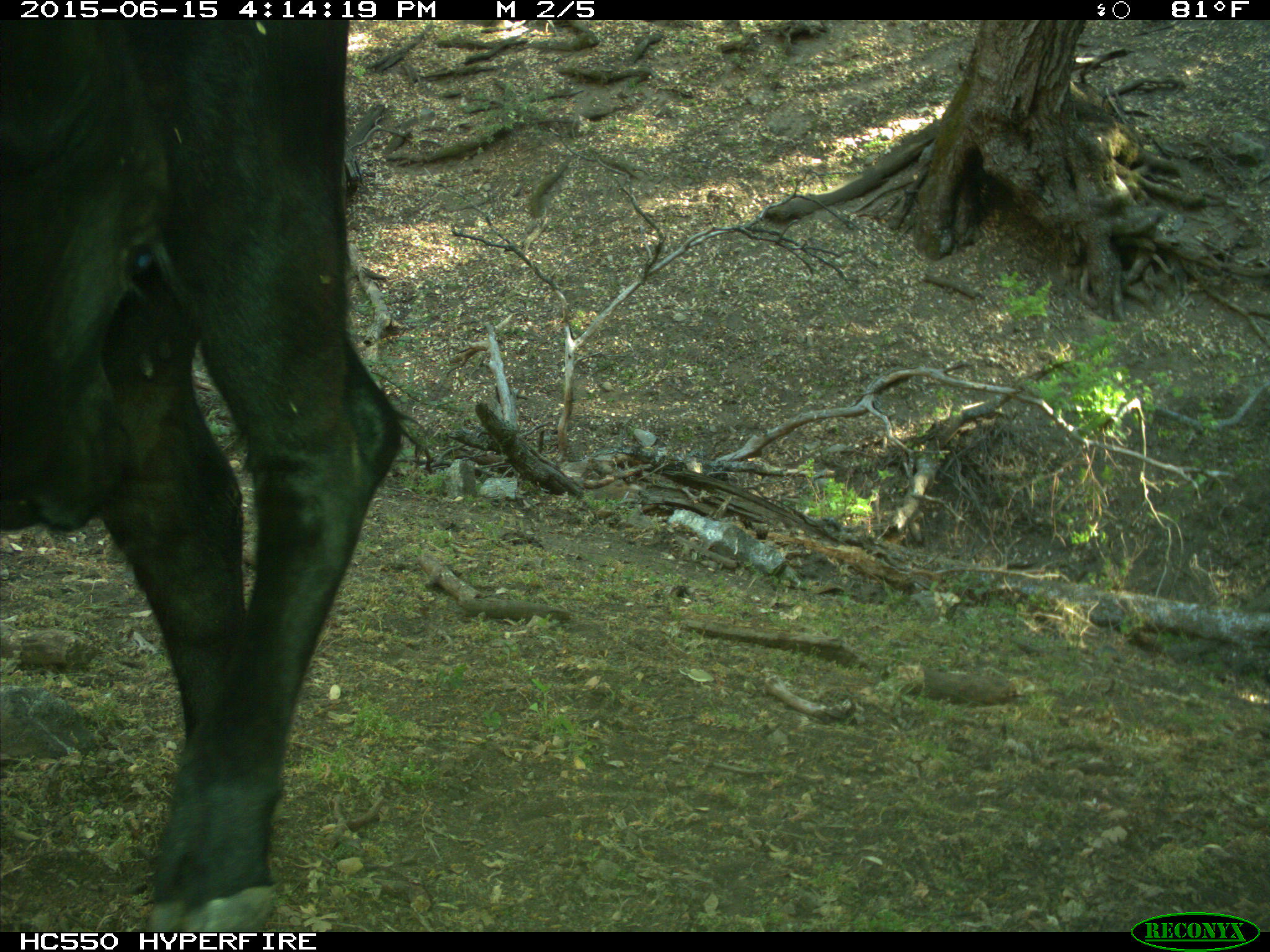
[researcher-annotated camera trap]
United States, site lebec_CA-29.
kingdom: Animalia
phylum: Chordata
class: Mammalia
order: Artiodactyla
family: Bovidae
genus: Bos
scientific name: Bos taurus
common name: domestic cow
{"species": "Bos taurus (domestic cow)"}